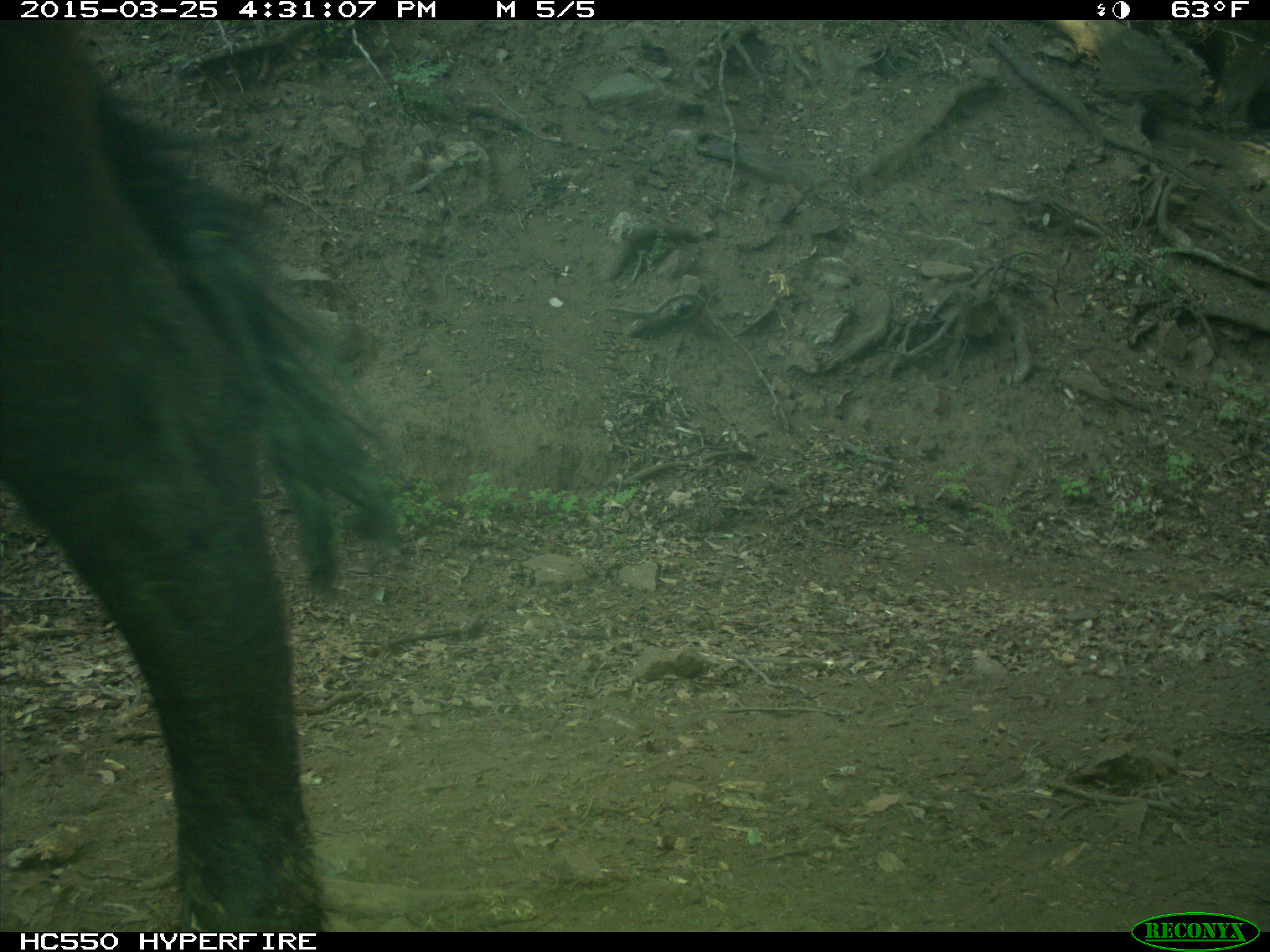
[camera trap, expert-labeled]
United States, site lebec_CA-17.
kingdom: Animalia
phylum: Chordata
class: Mammalia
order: Artiodactyla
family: Bovidae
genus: Bos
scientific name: Bos taurus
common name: domestic cow